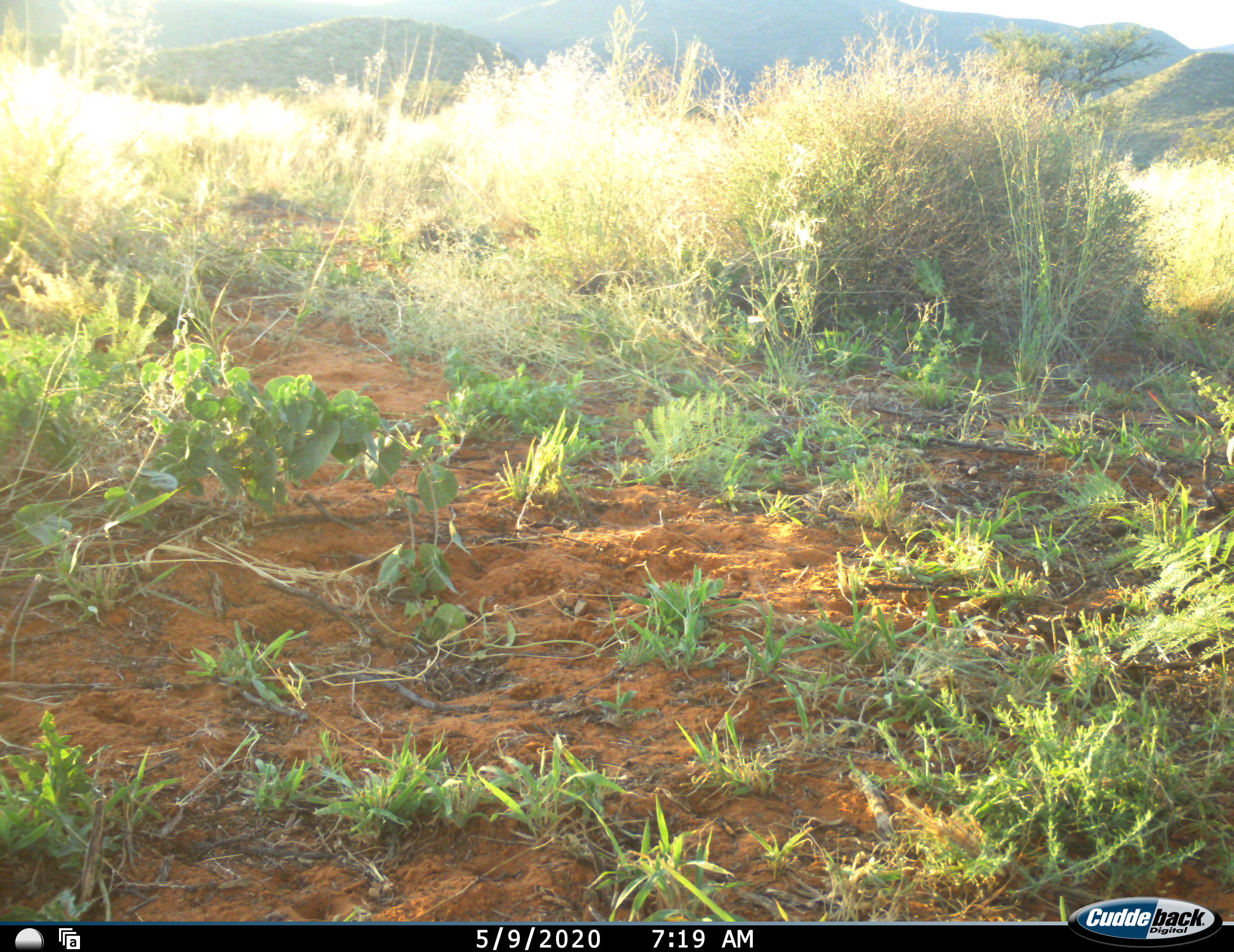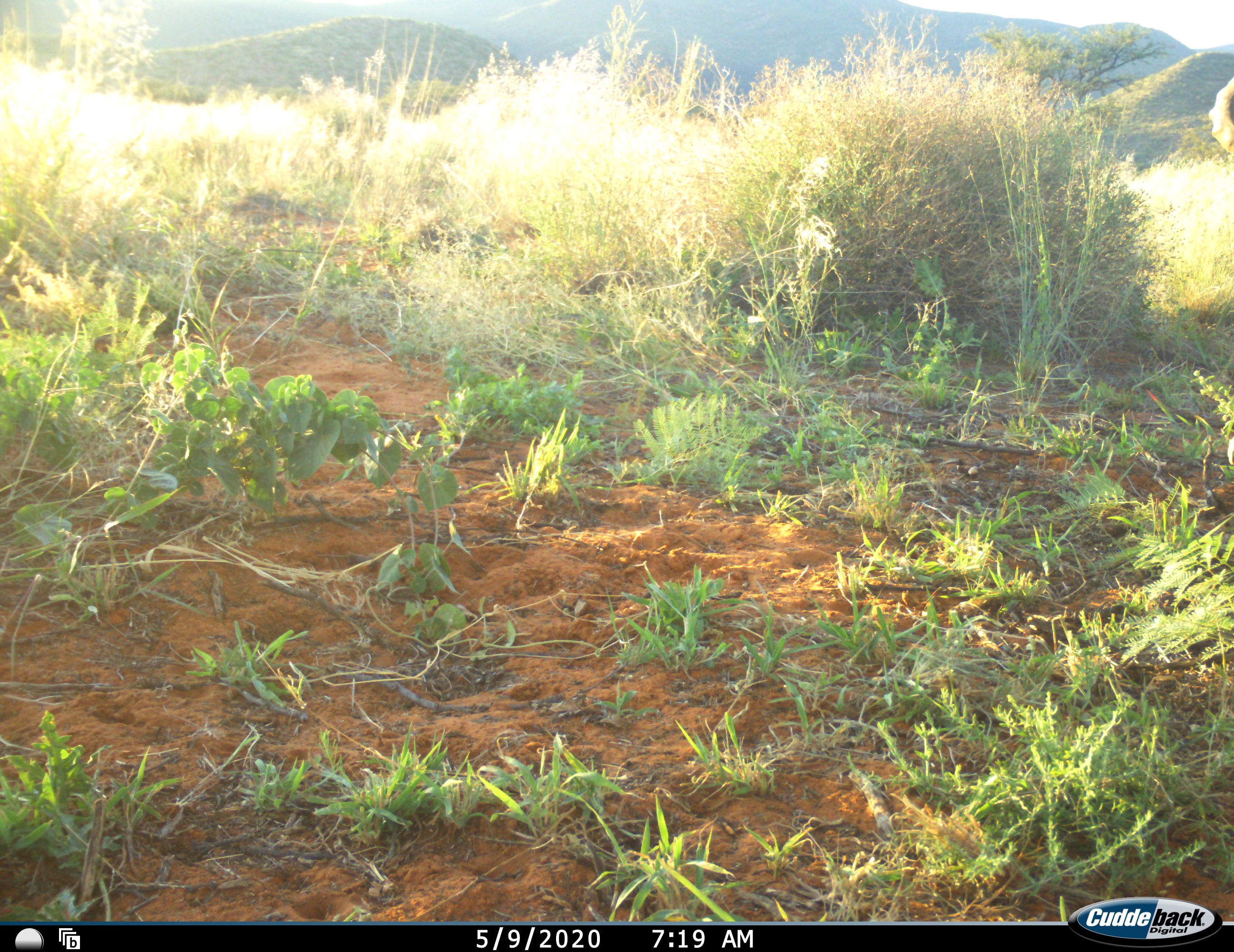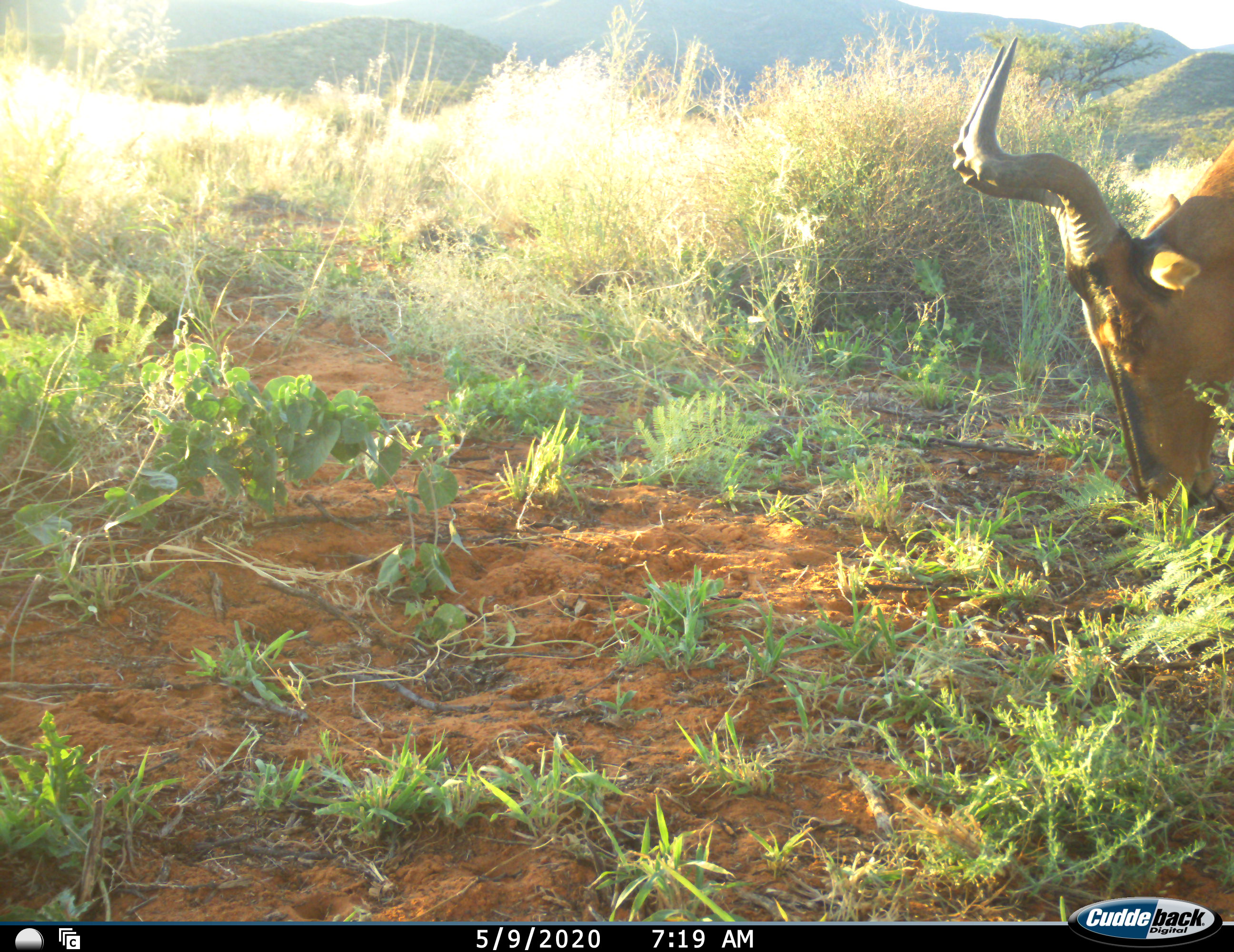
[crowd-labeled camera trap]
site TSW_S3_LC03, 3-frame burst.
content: unidentified animal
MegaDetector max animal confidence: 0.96